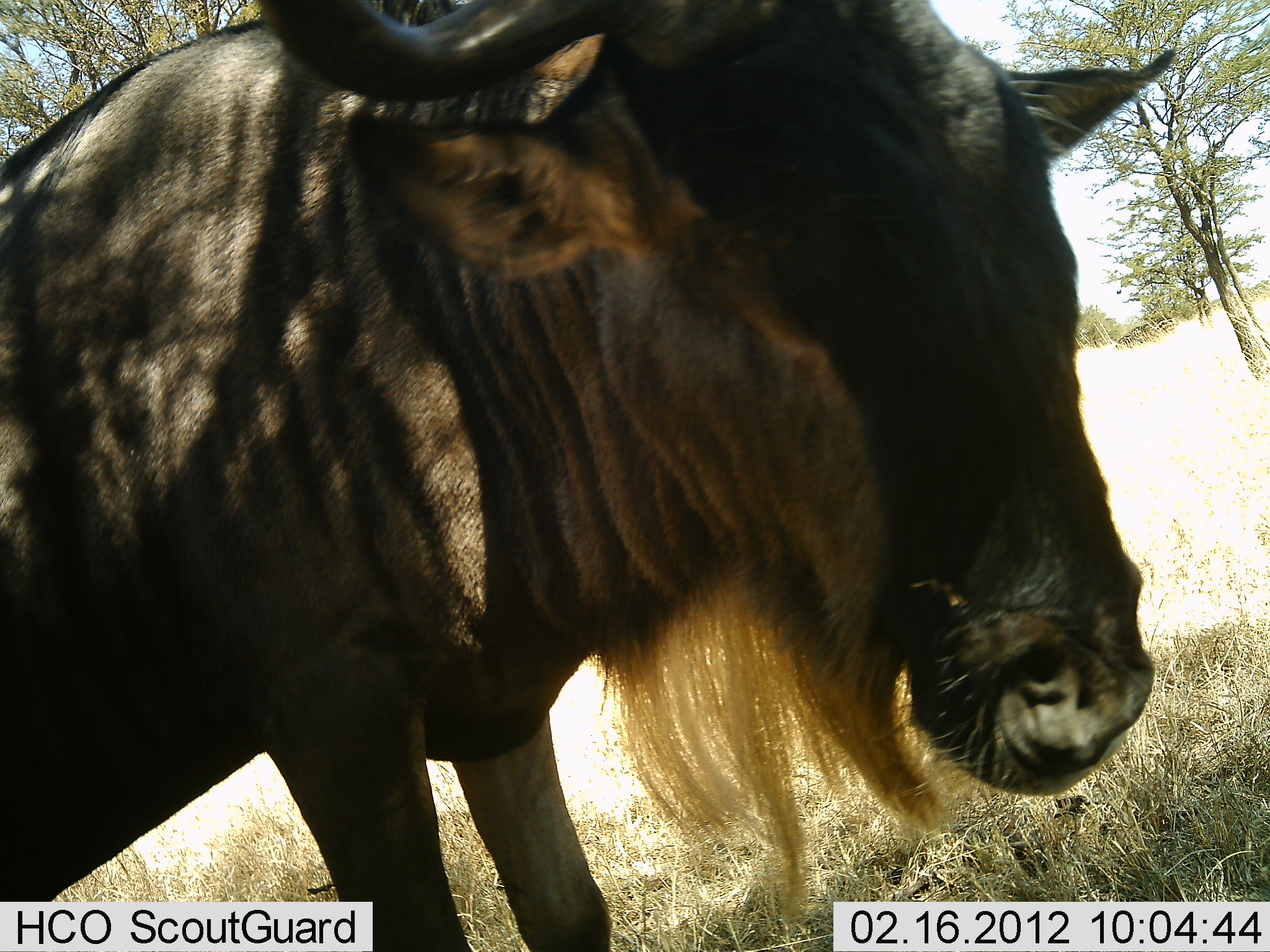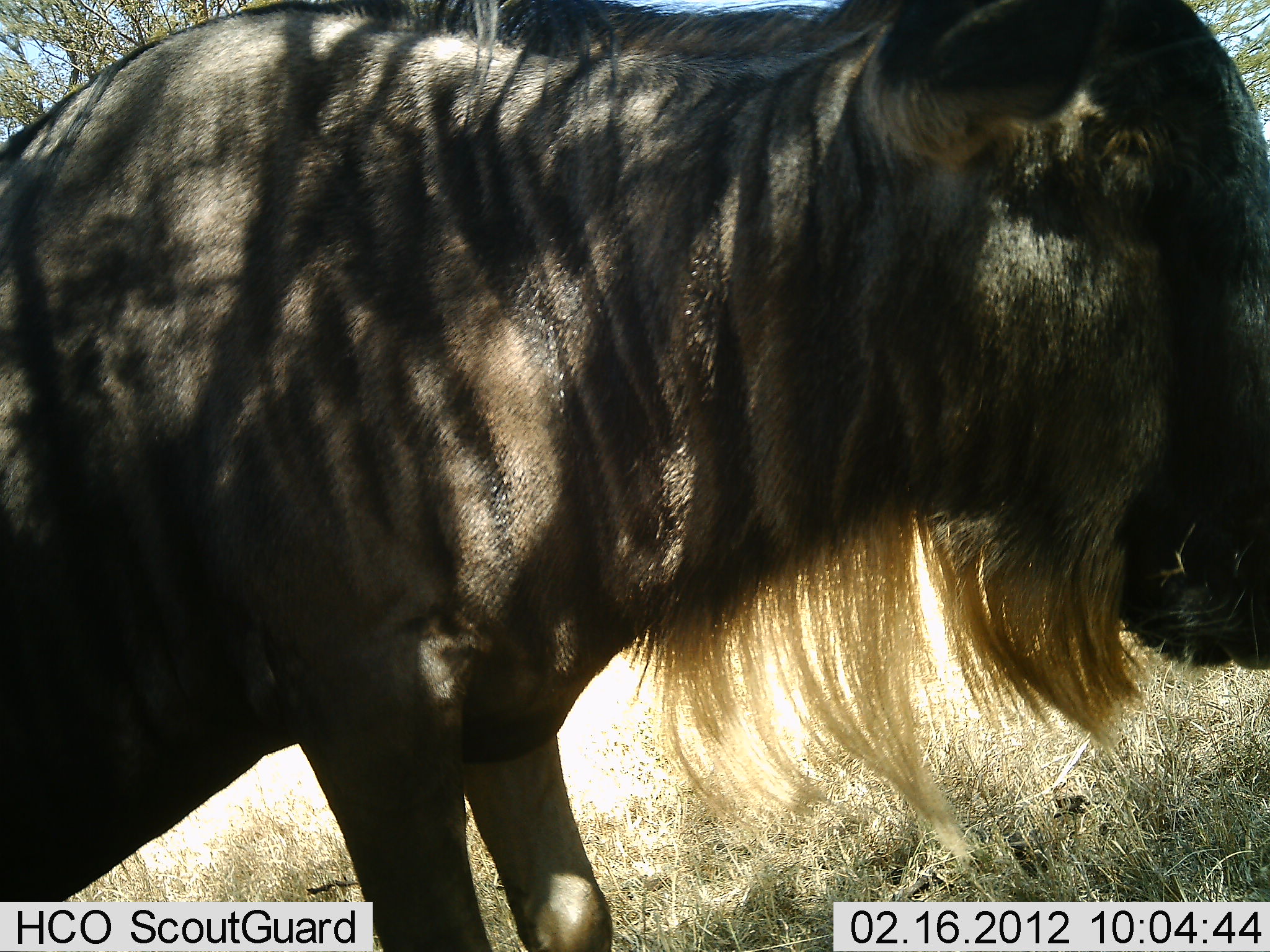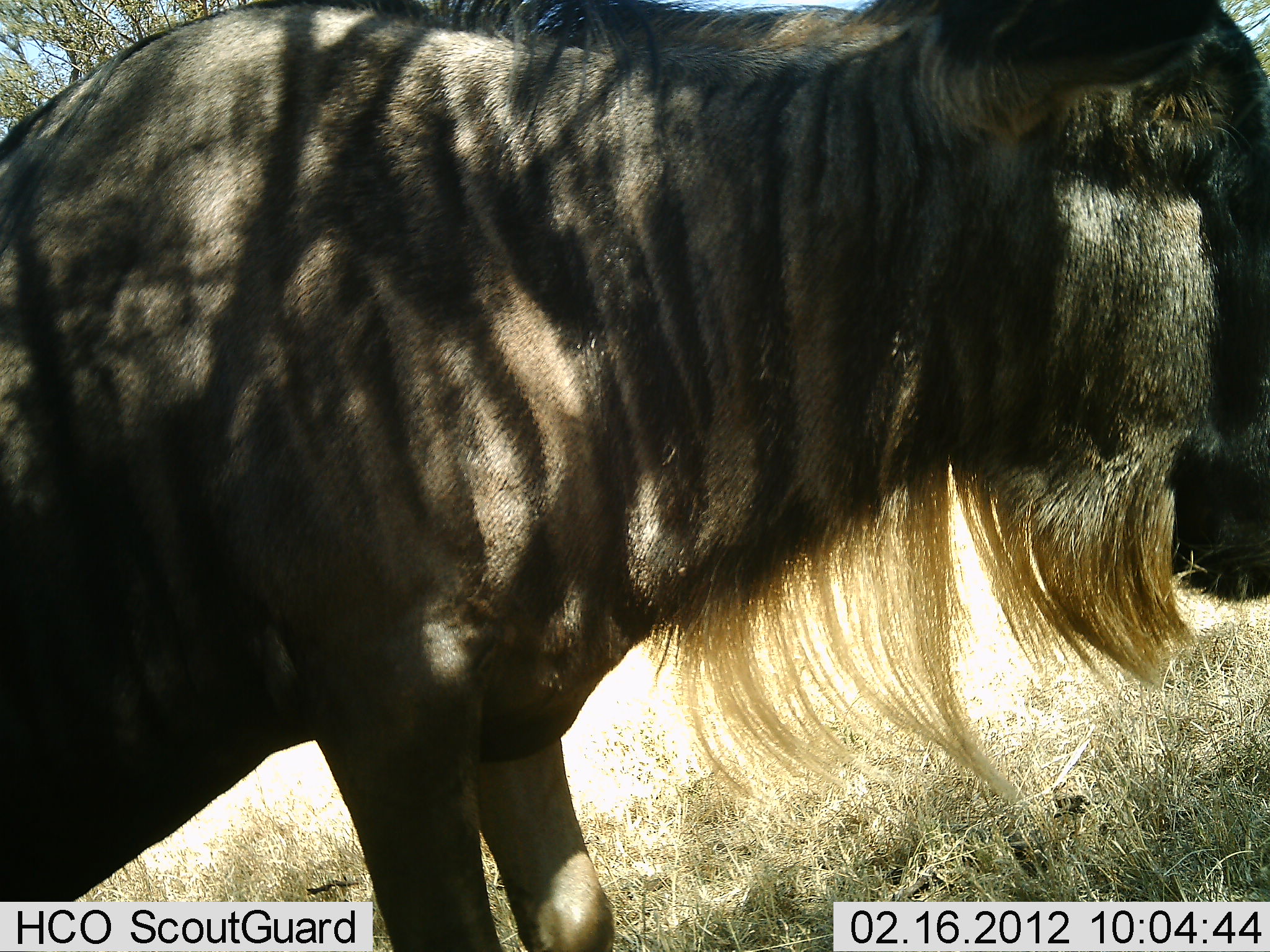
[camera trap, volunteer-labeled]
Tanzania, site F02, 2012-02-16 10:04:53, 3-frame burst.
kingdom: Animalia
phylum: Chordata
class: Mammalia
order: Artiodactyla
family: Bovidae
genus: Connochaetes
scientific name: Connochaetes taurinus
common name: blue wildebeest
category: wildebeest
Wildebeest (blue wildebeest) (Connochaetes taurinus), count 1. Behavior (volunteer vote fractions): standing 73%, resting 27%, moving 9%, interacting 0%. Young present (vote fraction): 0%. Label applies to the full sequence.